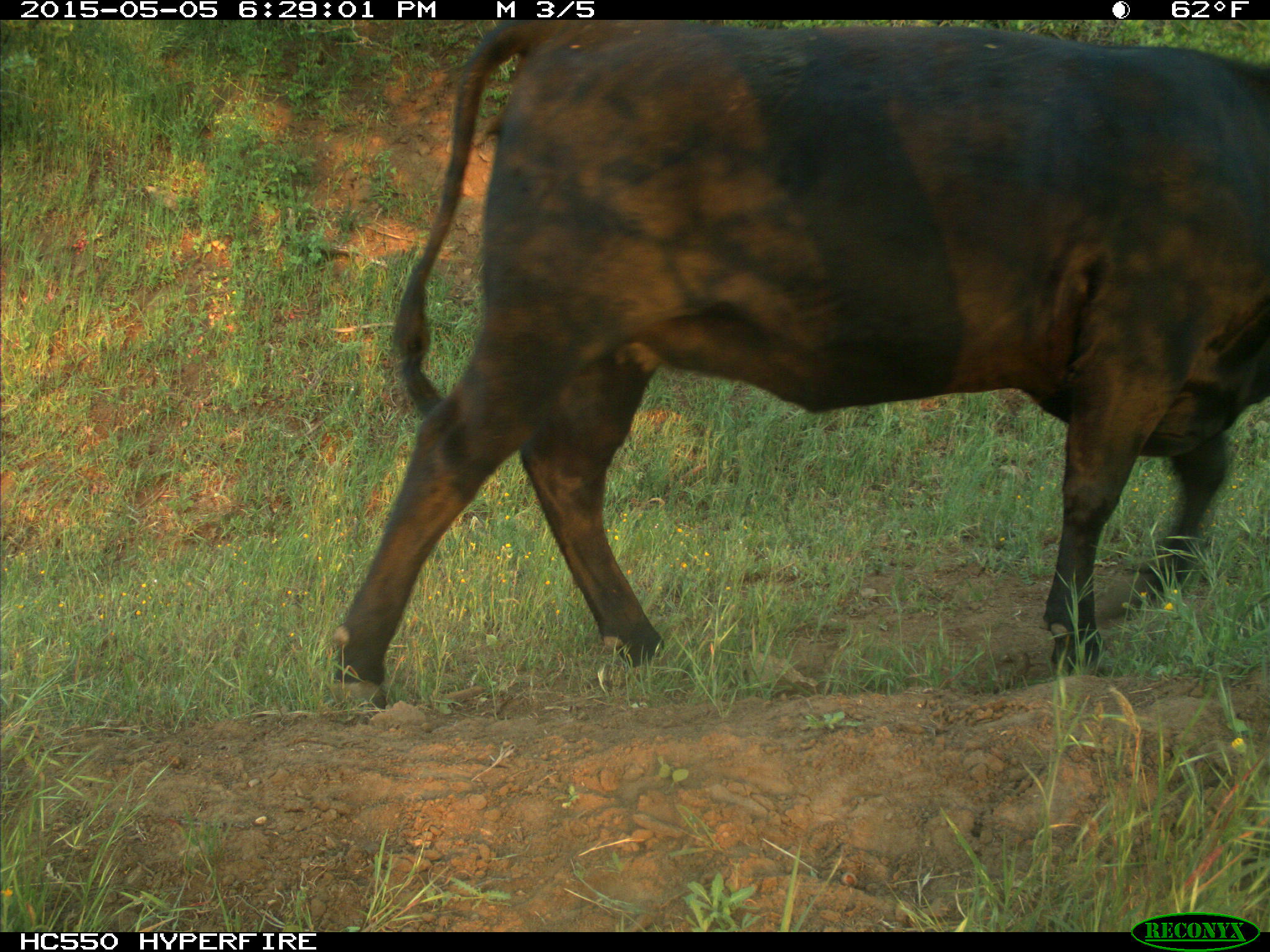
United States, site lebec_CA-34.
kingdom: Animalia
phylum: Chordata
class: Mammalia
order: Artiodactyla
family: Bovidae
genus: Bos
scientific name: Bos taurus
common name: domestic cow